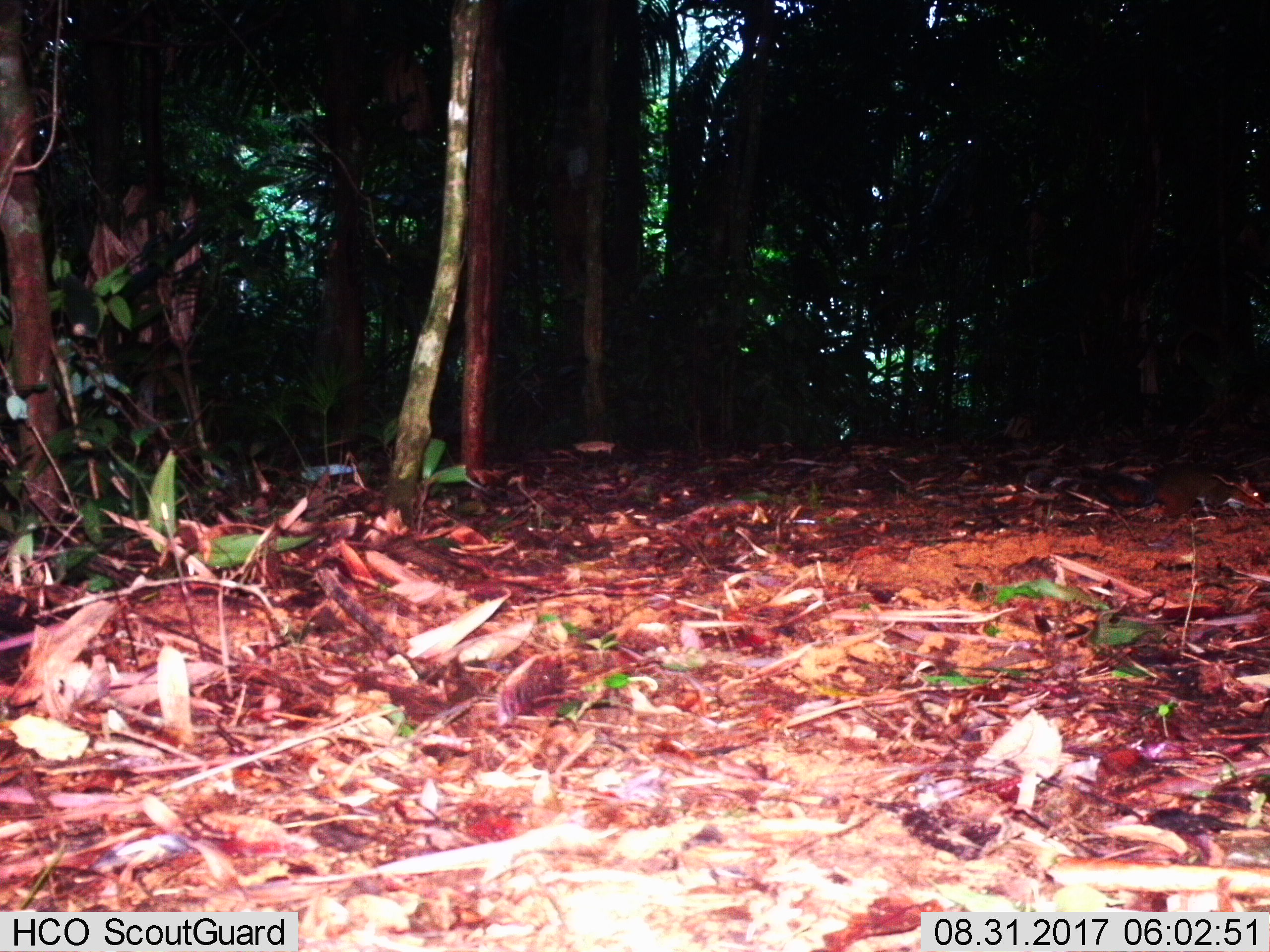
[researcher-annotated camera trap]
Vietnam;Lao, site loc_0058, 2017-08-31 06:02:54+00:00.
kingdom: Animalia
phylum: Chordata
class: Mammalia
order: Rodentia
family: Sciuridae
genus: Dremomys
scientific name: Dremomys rufigenis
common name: red-cheeked squirrel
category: red cheeked squirrel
Red cheeked squirrel (red-cheeked squirrel) (Dremomys rufigenis). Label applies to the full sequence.